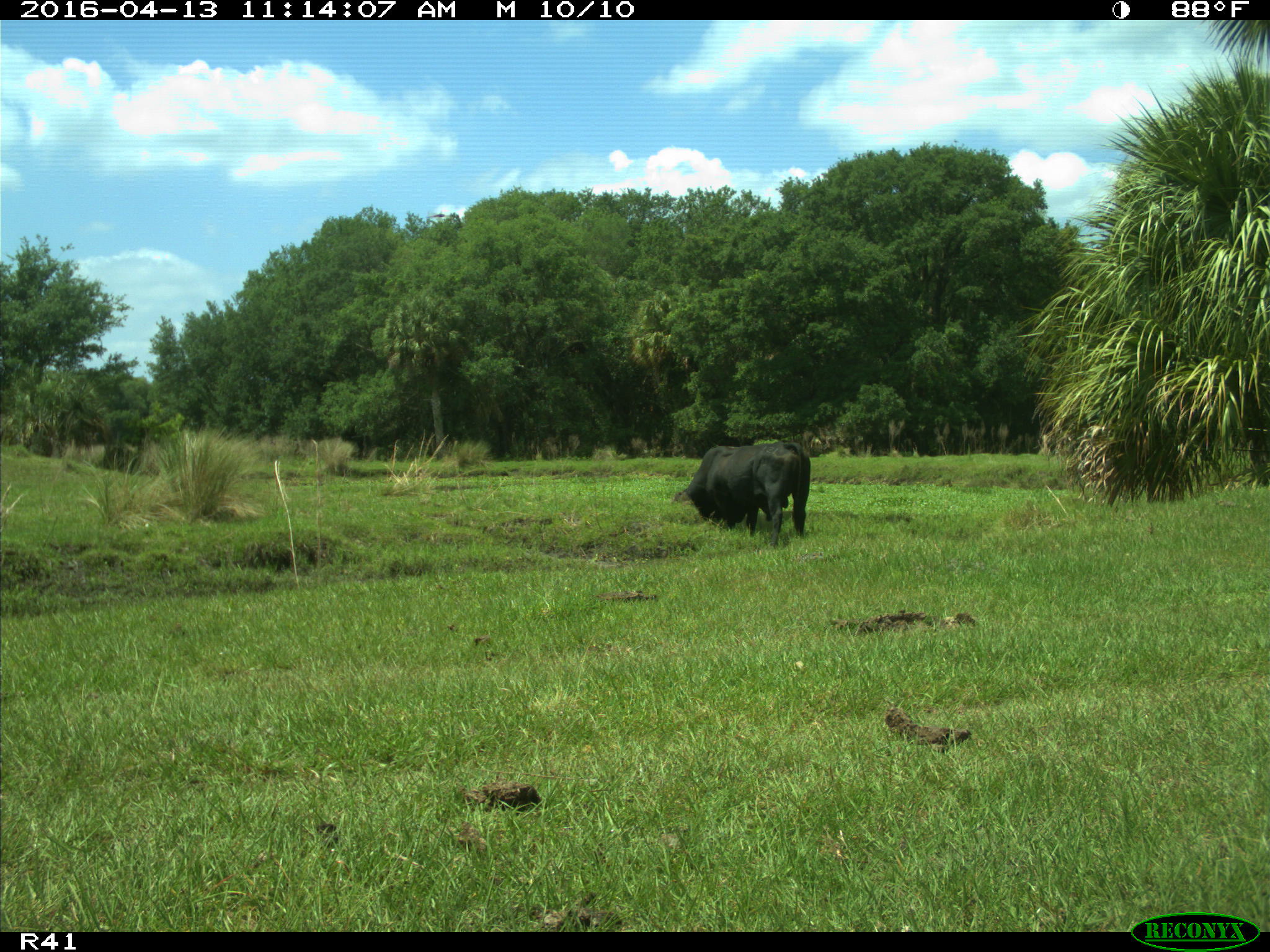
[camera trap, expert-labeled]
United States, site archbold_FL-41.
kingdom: Animalia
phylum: Chordata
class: Mammalia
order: Artiodactyla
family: Bovidae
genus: Bos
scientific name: Bos taurus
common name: domestic cow